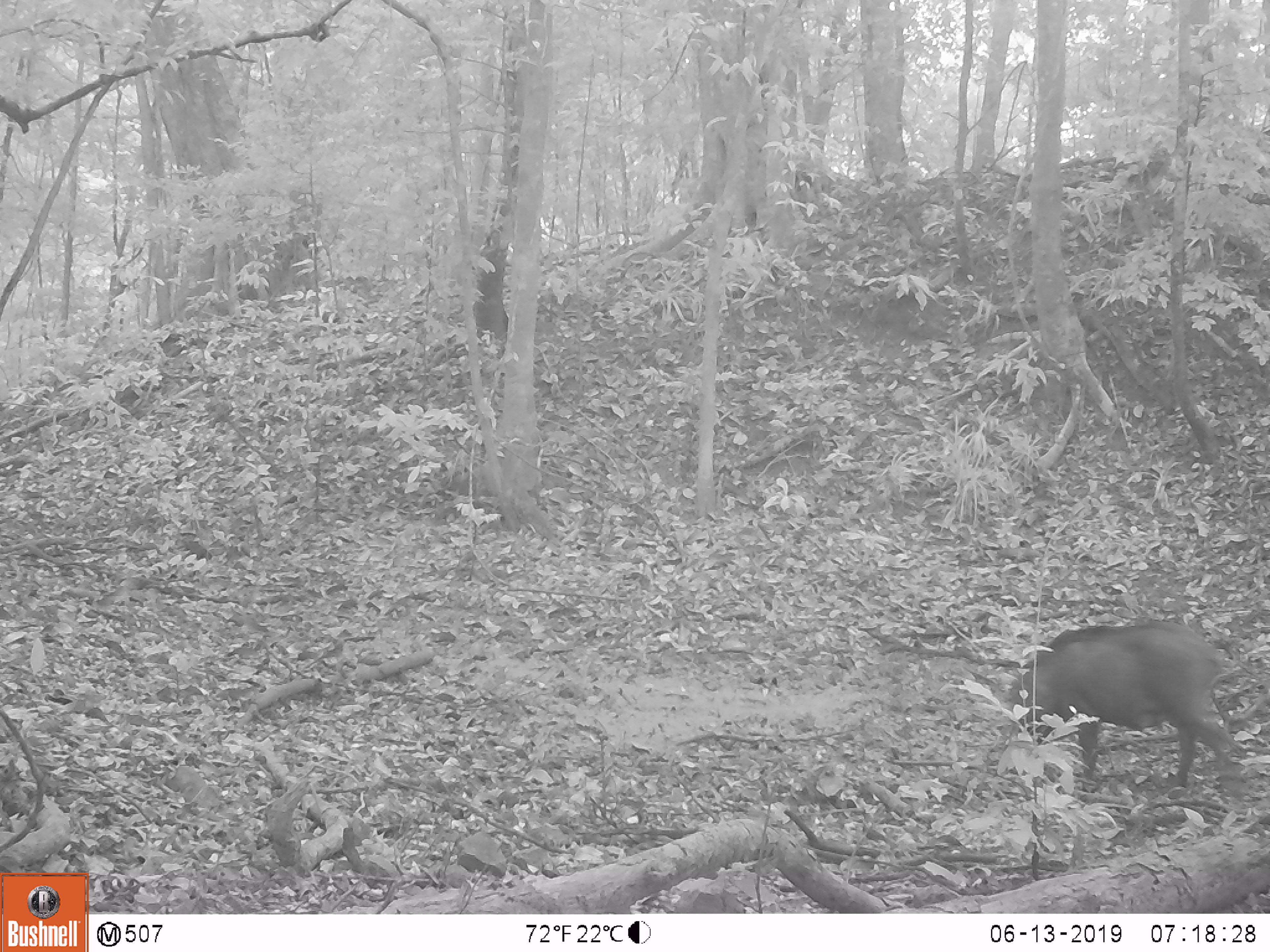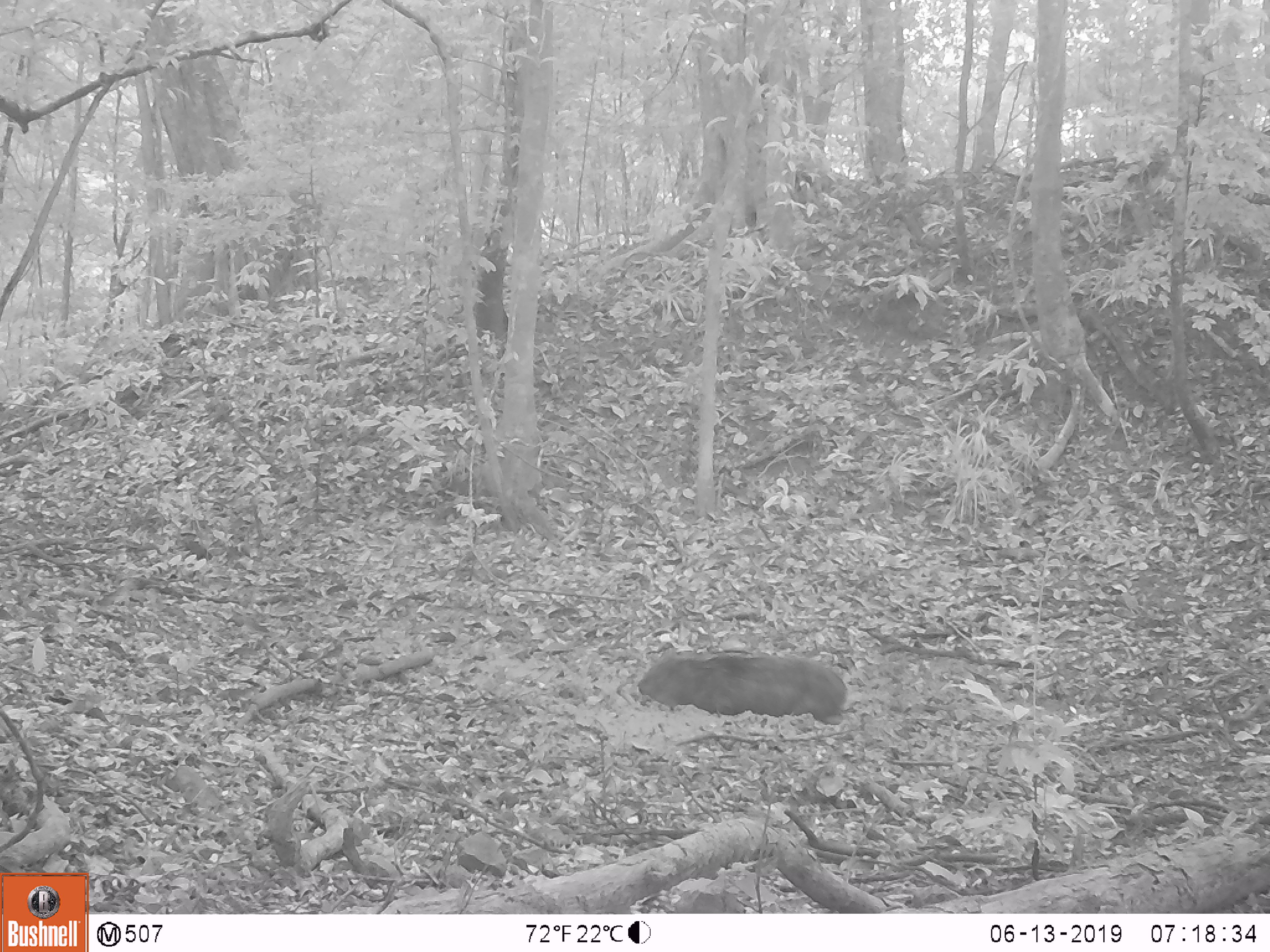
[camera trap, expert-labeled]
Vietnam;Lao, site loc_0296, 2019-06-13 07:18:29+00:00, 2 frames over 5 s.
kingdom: Animalia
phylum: Chordata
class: Mammalia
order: Artiodactyla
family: Suidae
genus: Sus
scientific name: Sus scrofa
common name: eurasian wild pig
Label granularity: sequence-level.